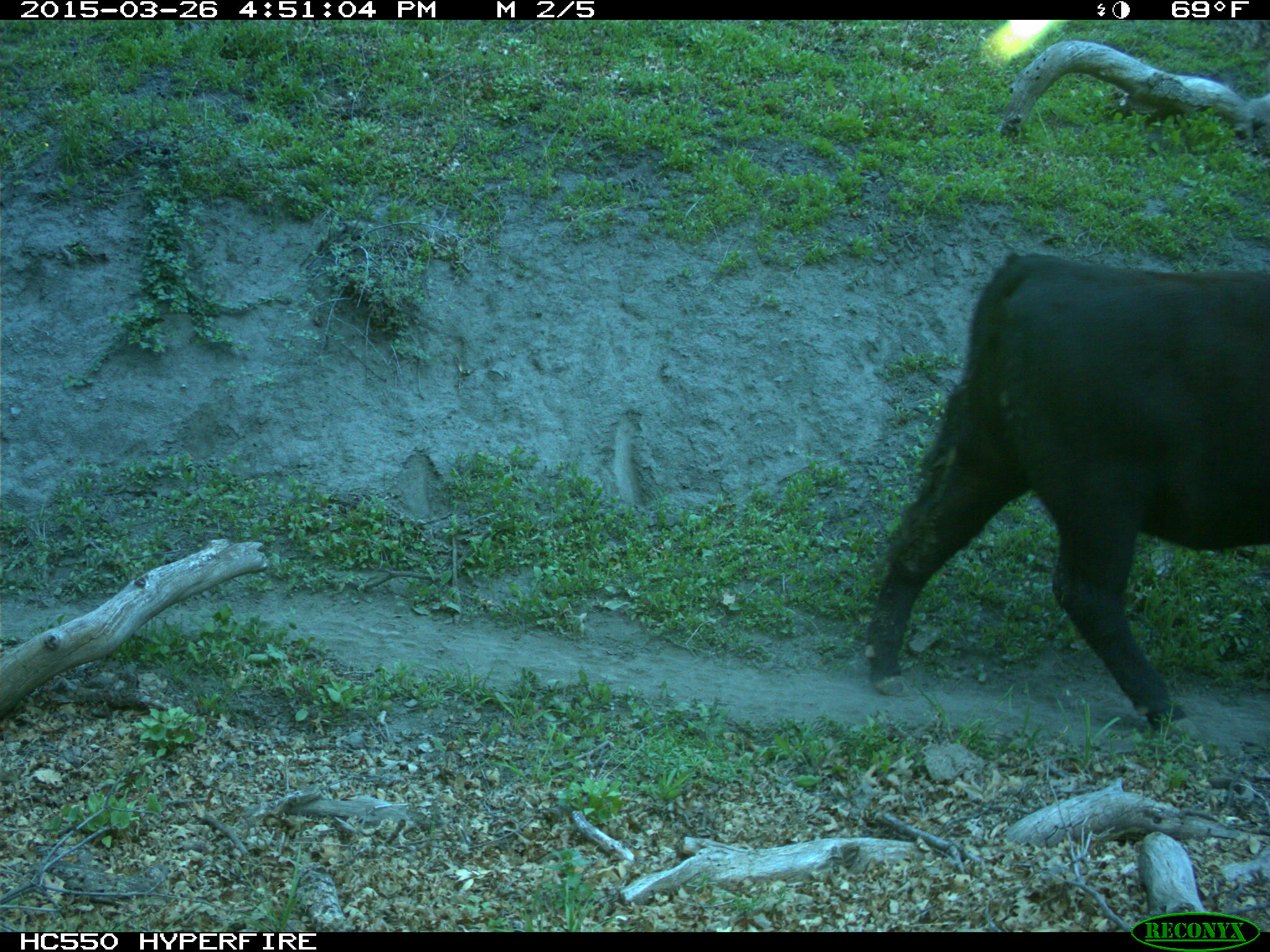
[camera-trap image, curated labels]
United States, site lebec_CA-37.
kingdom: Animalia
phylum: Chordata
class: Mammalia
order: Artiodactyla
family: Bovidae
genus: Bos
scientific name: Bos taurus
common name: domestic cow